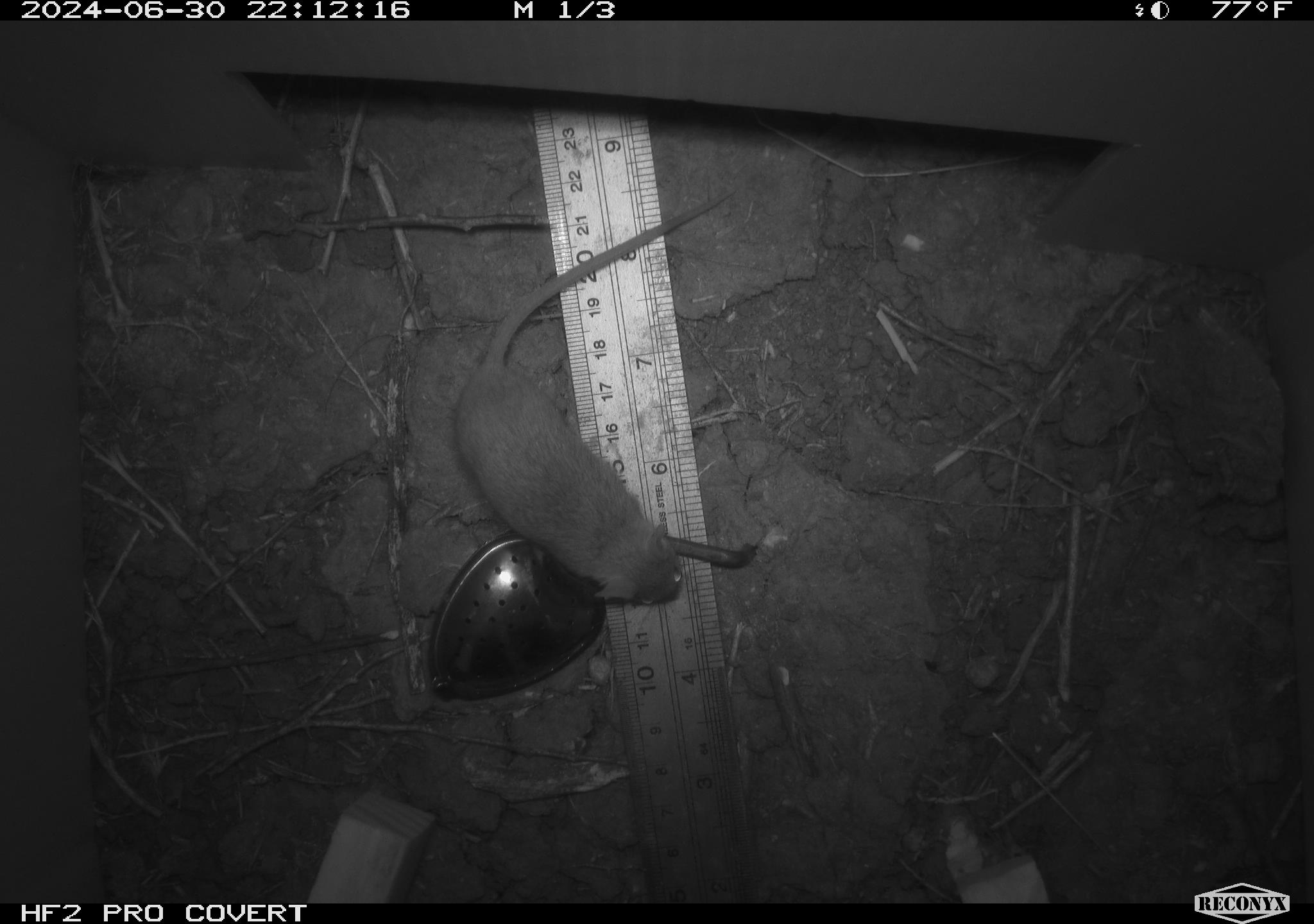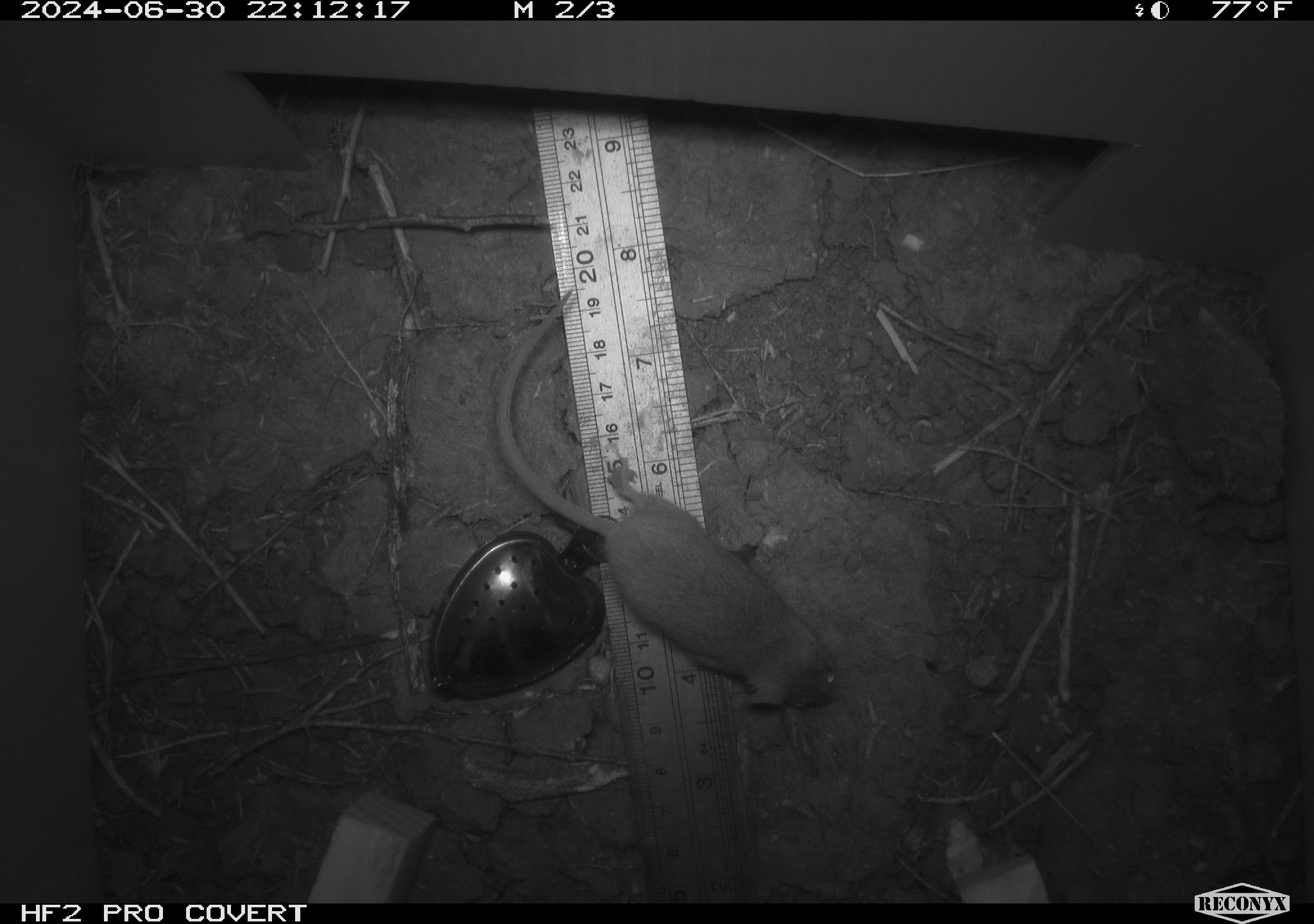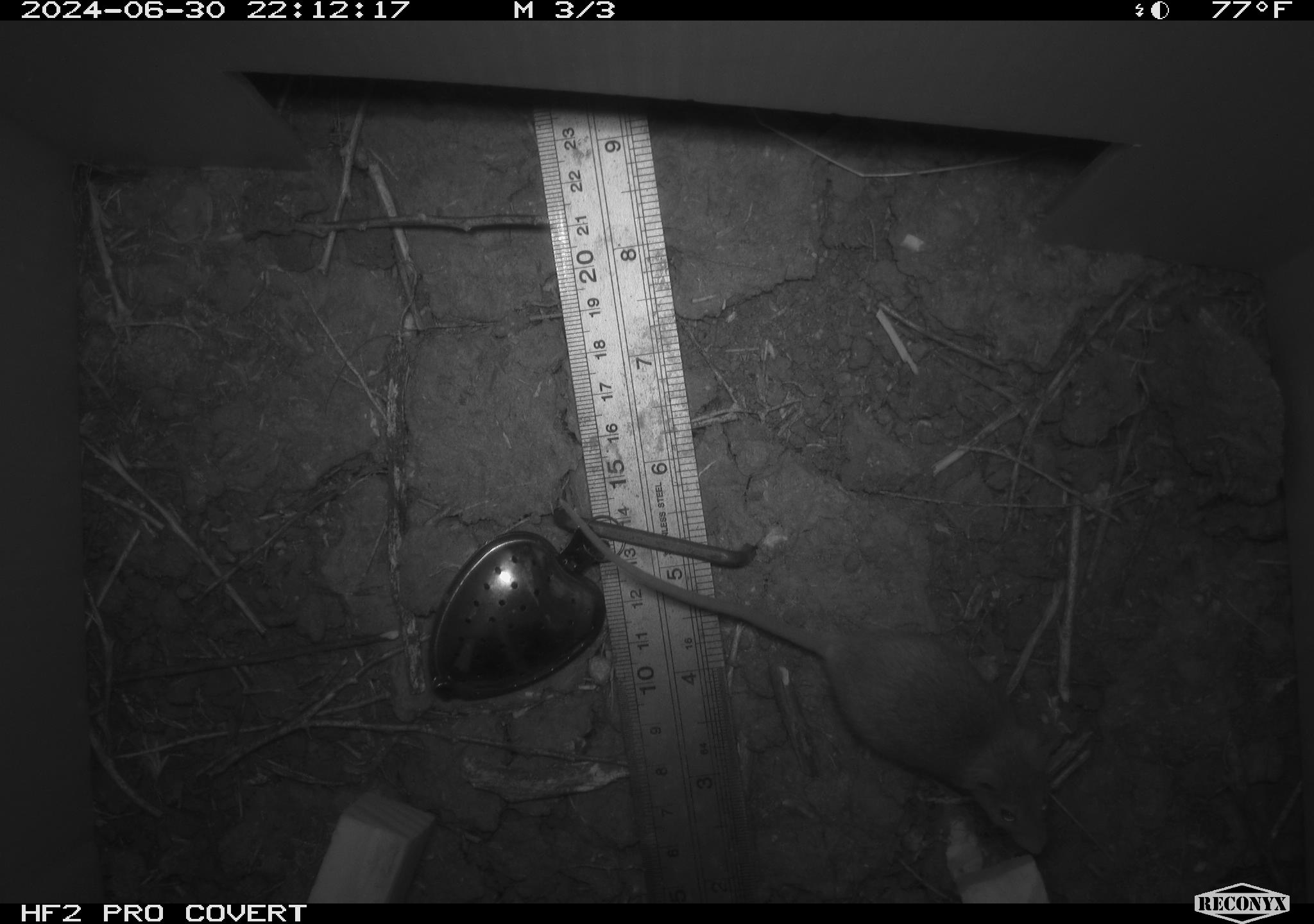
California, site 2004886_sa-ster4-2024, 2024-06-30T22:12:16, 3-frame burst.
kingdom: Animalia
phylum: Chordata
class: Mammalia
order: Rodentia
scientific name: Rodentia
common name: mouse species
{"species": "mouse species (Rodentia)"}